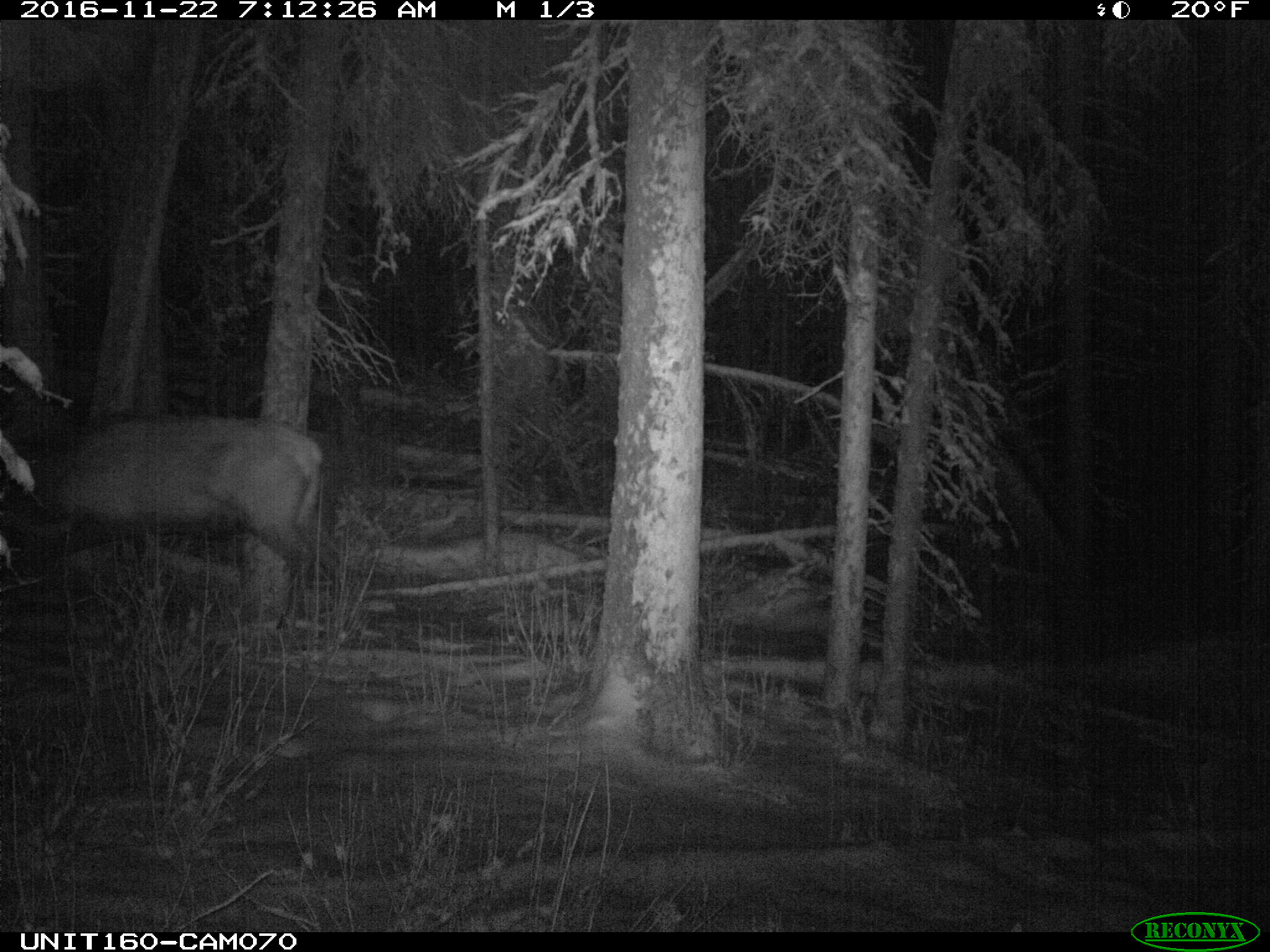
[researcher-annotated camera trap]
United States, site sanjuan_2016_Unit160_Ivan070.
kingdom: Animalia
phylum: Chordata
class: Mammalia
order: Artiodactyla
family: Cervidae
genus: Cervus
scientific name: Cervus elaphus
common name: red deer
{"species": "Cervus elaphus (red deer)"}